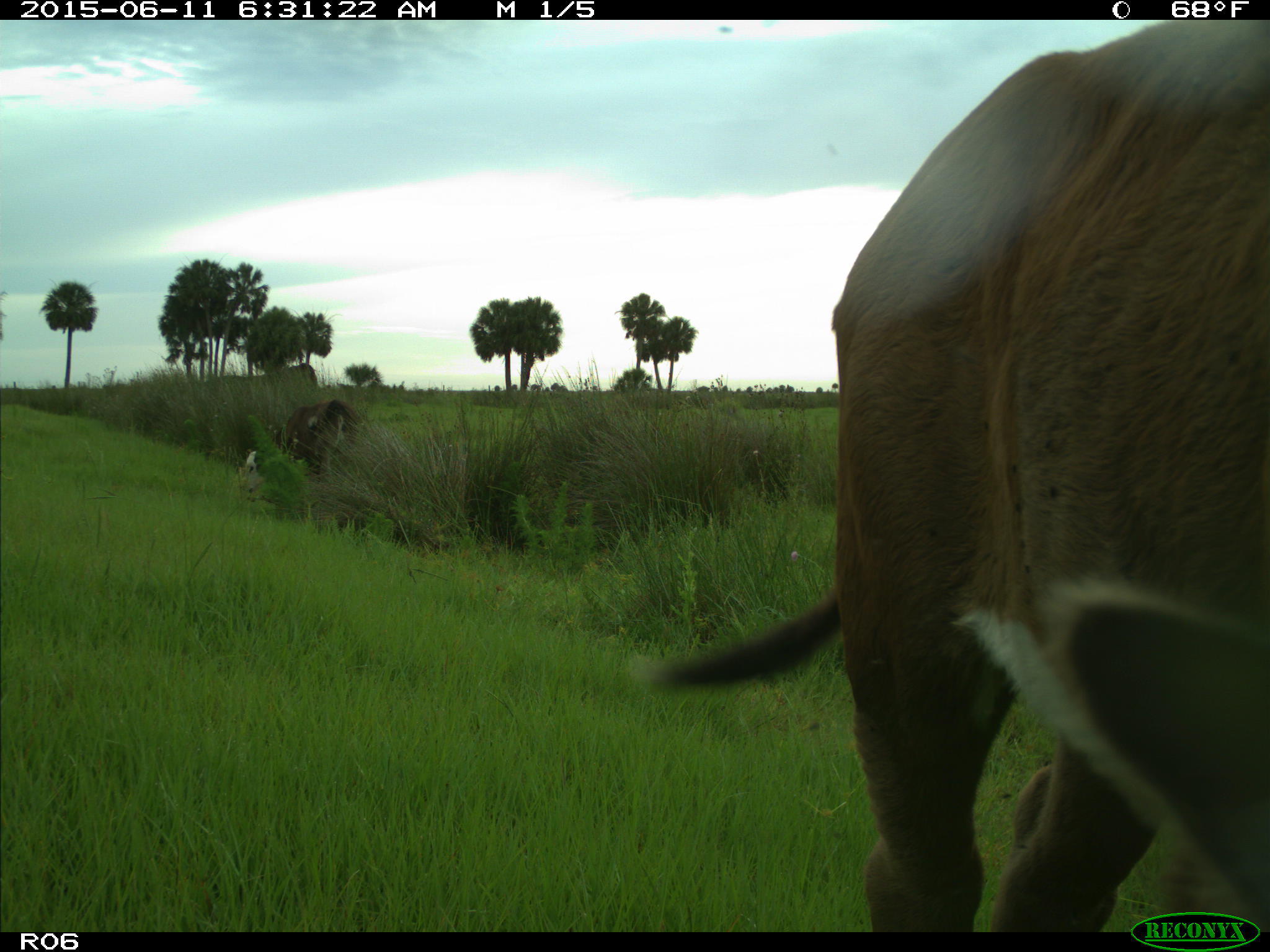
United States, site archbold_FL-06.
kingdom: Animalia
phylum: Chordata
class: Mammalia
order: Artiodactyla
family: Bovidae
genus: Bos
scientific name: Bos taurus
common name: domestic cow